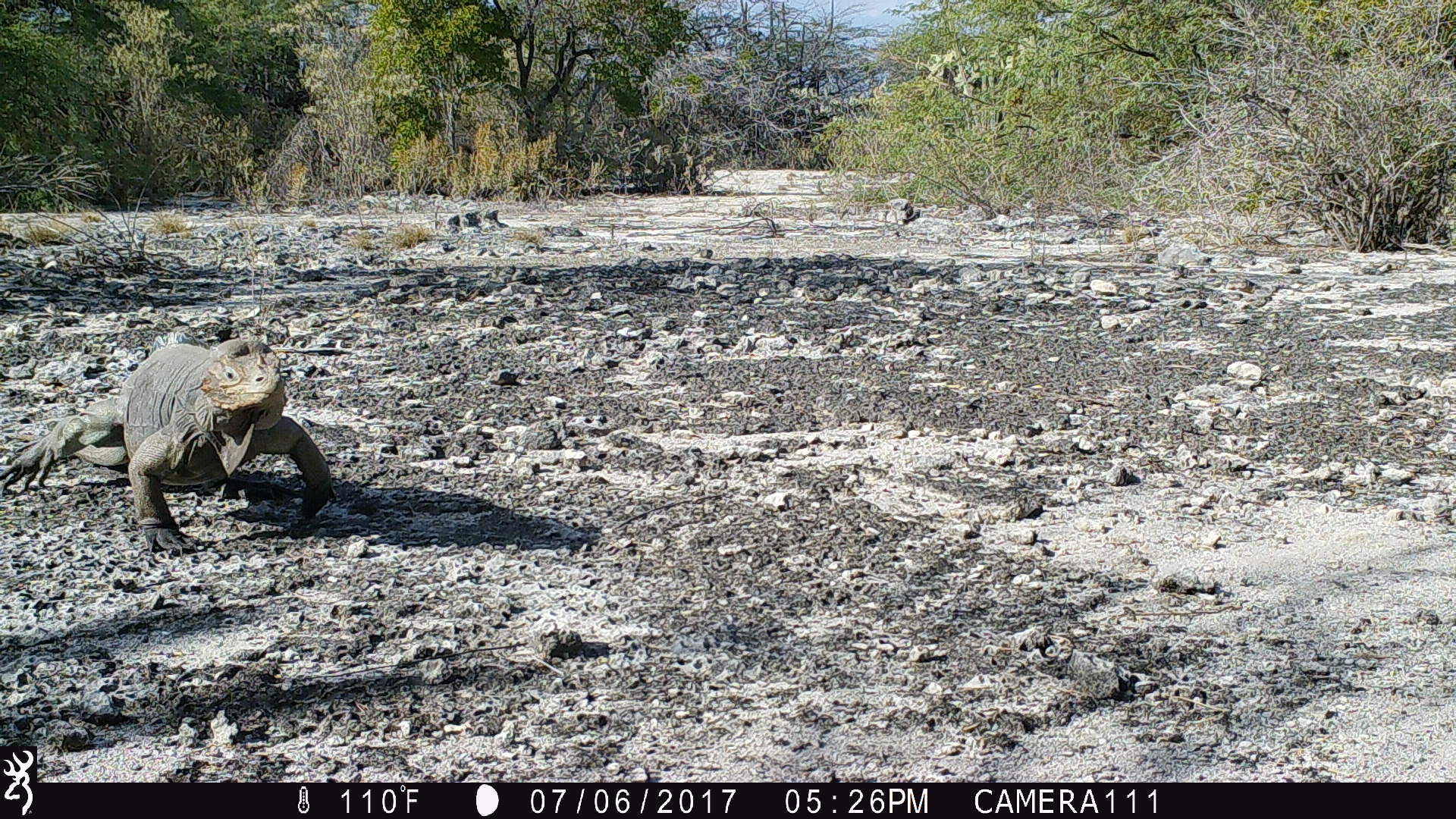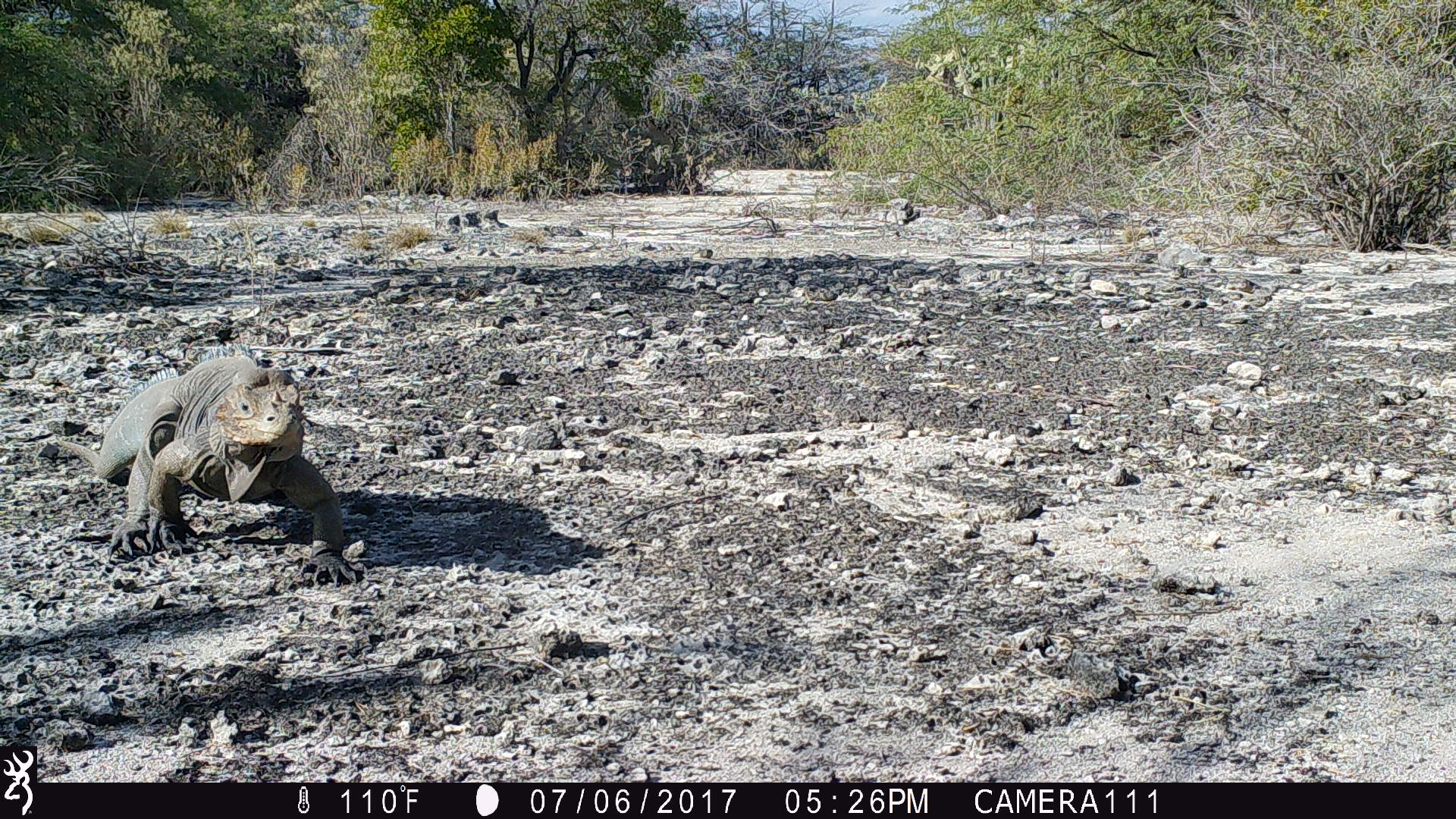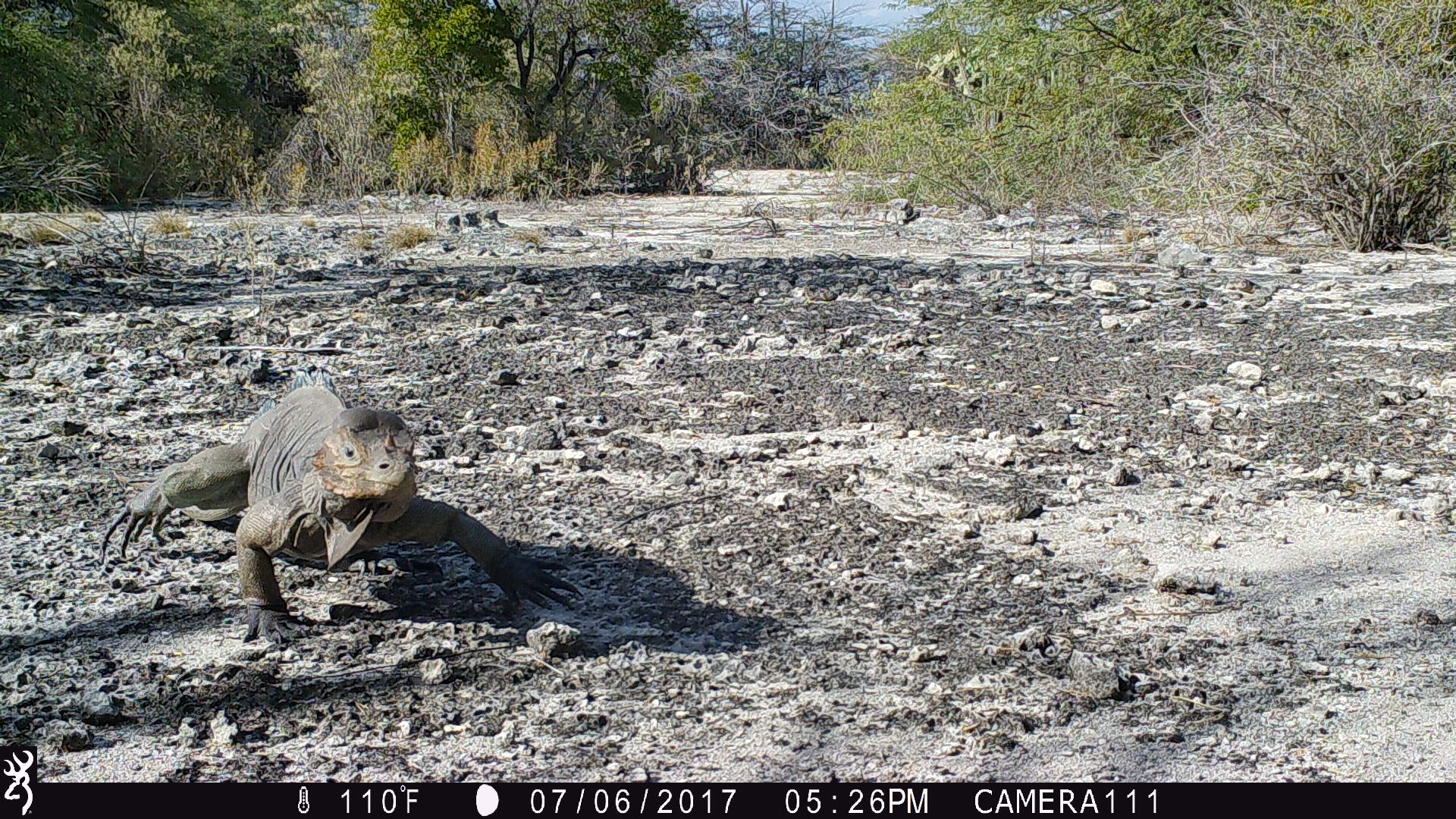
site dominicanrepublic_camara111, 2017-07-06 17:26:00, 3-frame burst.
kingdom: Animalia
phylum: Chordata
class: Reptilia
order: Squamata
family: Iguanidae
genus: Iguana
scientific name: Iguana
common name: typical iguanas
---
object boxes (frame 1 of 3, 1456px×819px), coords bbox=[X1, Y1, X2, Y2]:
iguana: bbox=[0, 330, 335, 542]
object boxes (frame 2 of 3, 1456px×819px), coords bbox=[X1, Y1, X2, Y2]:
iguana: bbox=[105, 359, 358, 573]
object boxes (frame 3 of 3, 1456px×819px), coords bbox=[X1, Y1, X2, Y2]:
iguana: bbox=[105, 369, 582, 636]